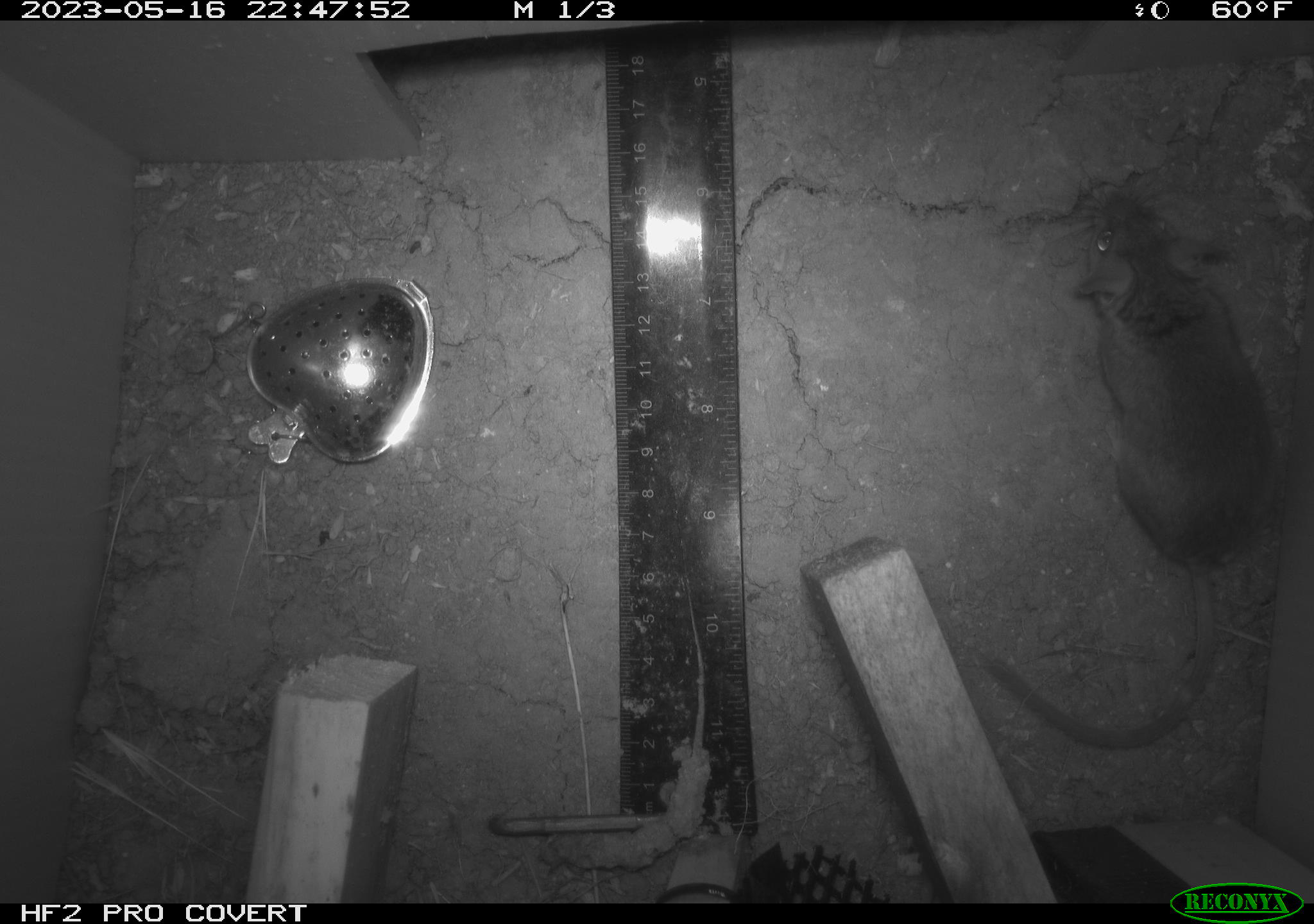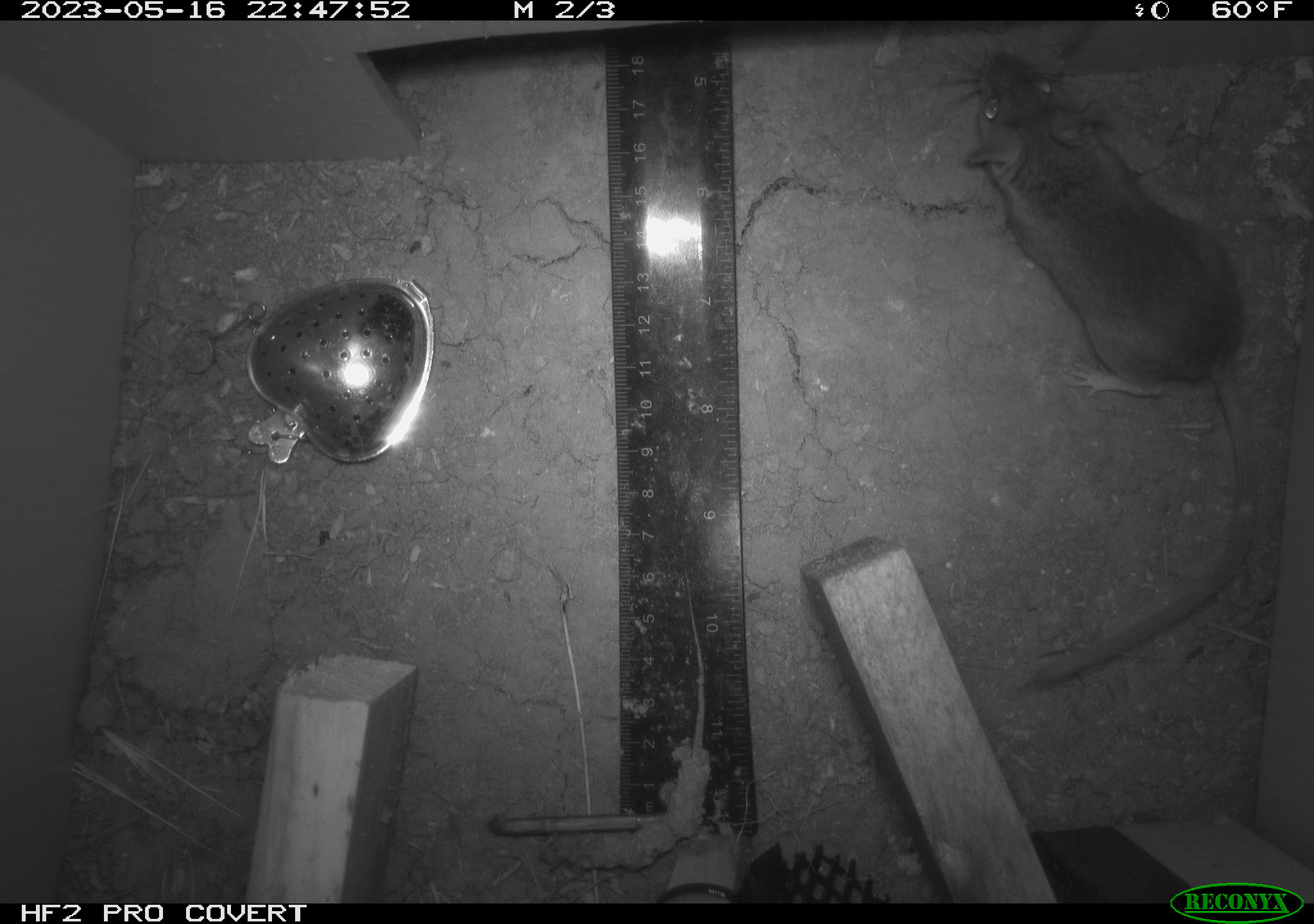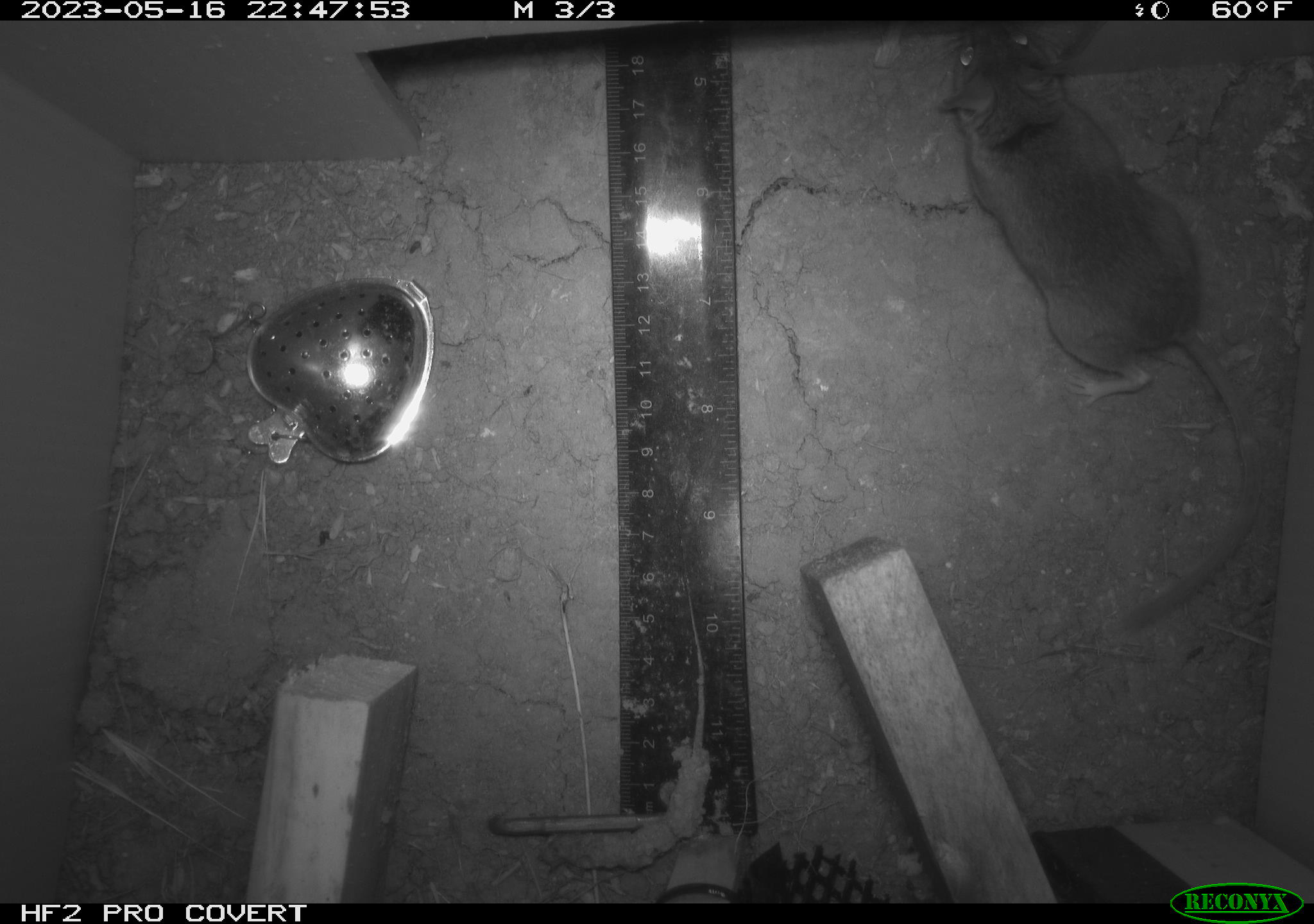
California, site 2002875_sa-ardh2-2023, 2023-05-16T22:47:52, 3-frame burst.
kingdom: Animalia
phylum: Chordata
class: Mammalia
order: Rodentia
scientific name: Rodentia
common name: mouse species